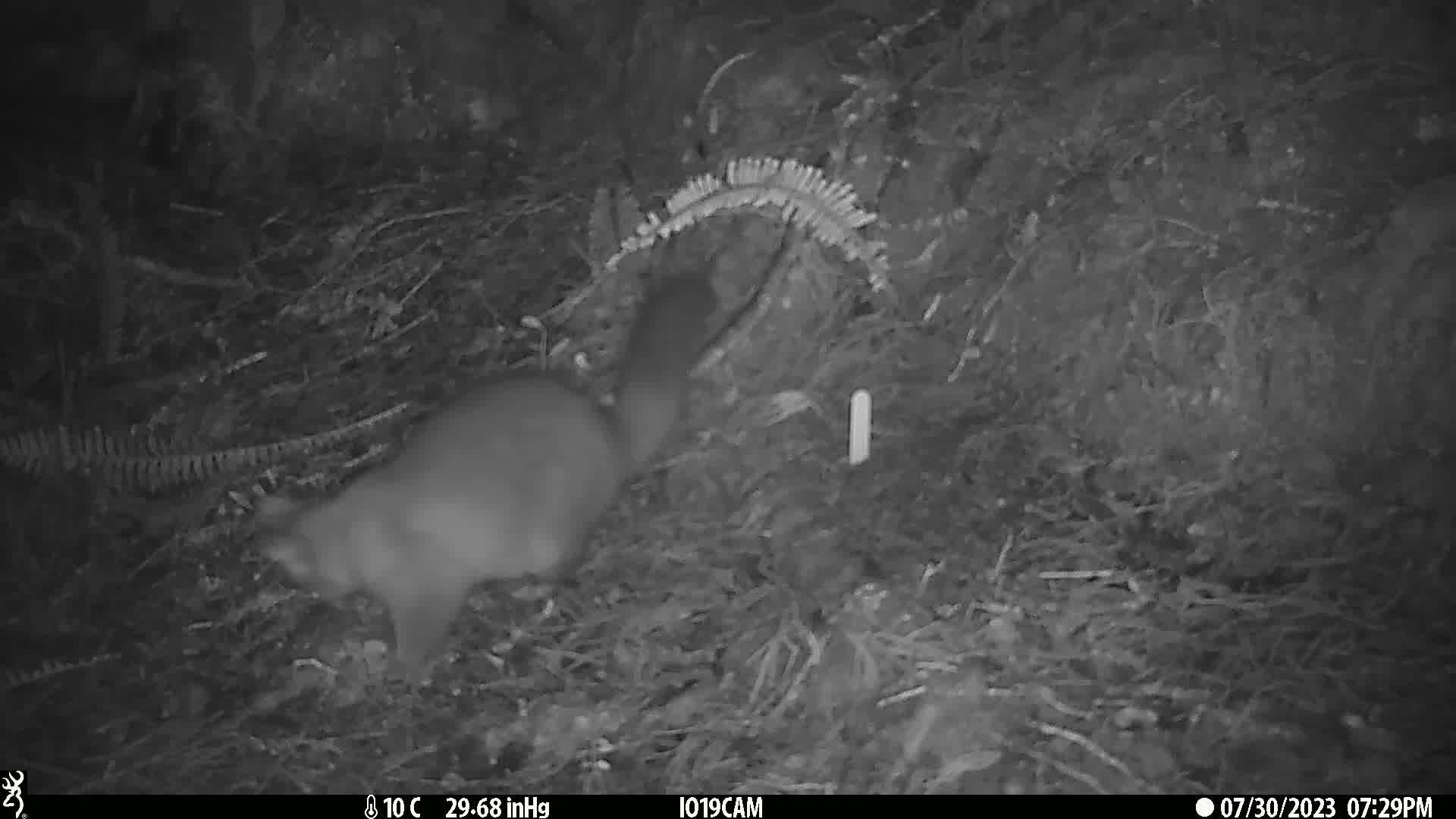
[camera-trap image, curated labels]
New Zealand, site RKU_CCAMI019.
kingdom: Animalia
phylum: Chordata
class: Mammalia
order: Diprotodontia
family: Phalangeridae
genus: Trichosurus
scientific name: Trichosurus vulpecula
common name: common brushtail possum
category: possum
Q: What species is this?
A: Possum (common brushtail possum) (Trichosurus vulpecula).